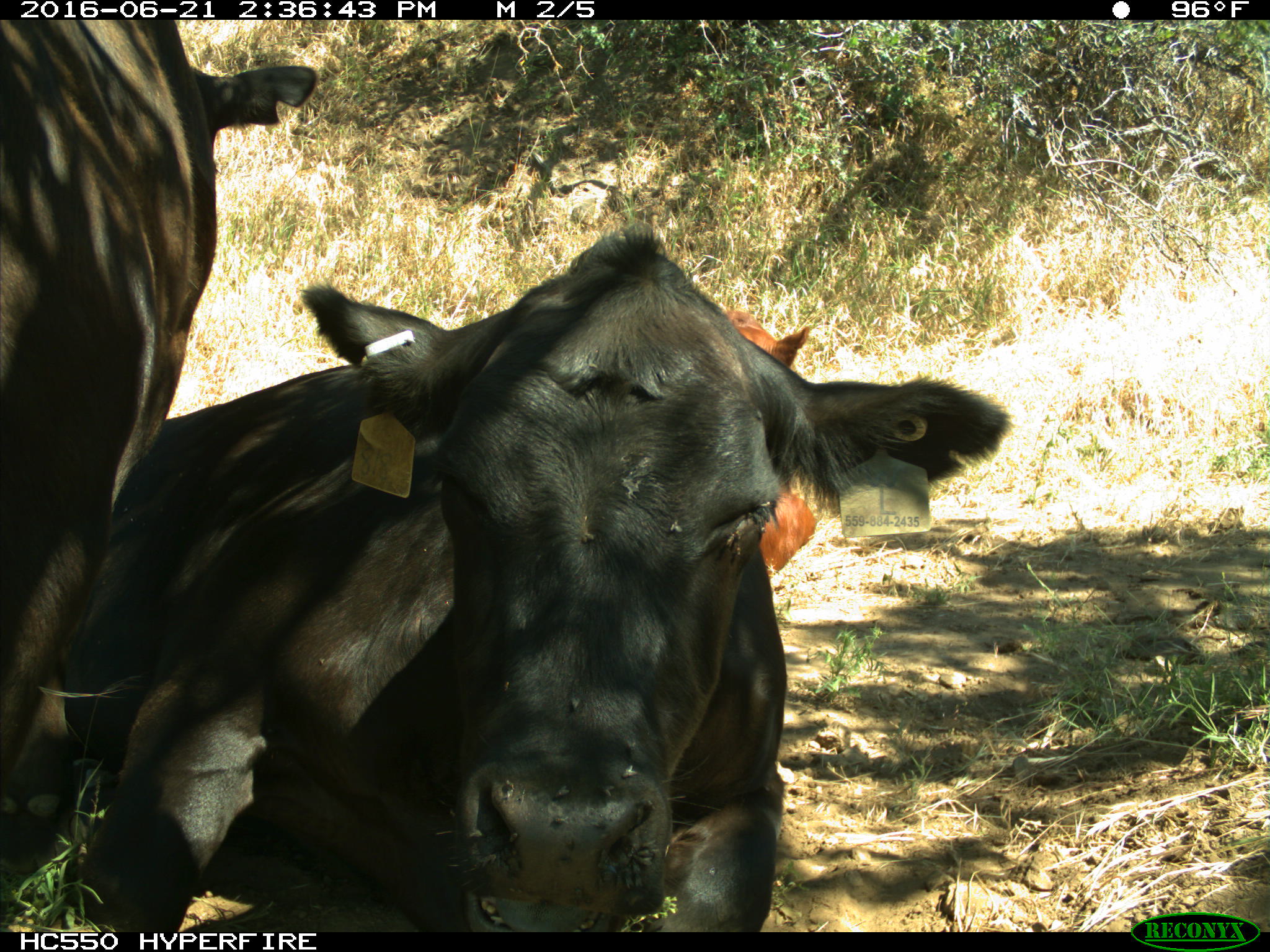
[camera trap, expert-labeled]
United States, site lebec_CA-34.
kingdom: Animalia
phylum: Chordata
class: Mammalia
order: Artiodactyla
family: Bovidae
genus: Bos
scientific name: Bos taurus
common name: domestic cow